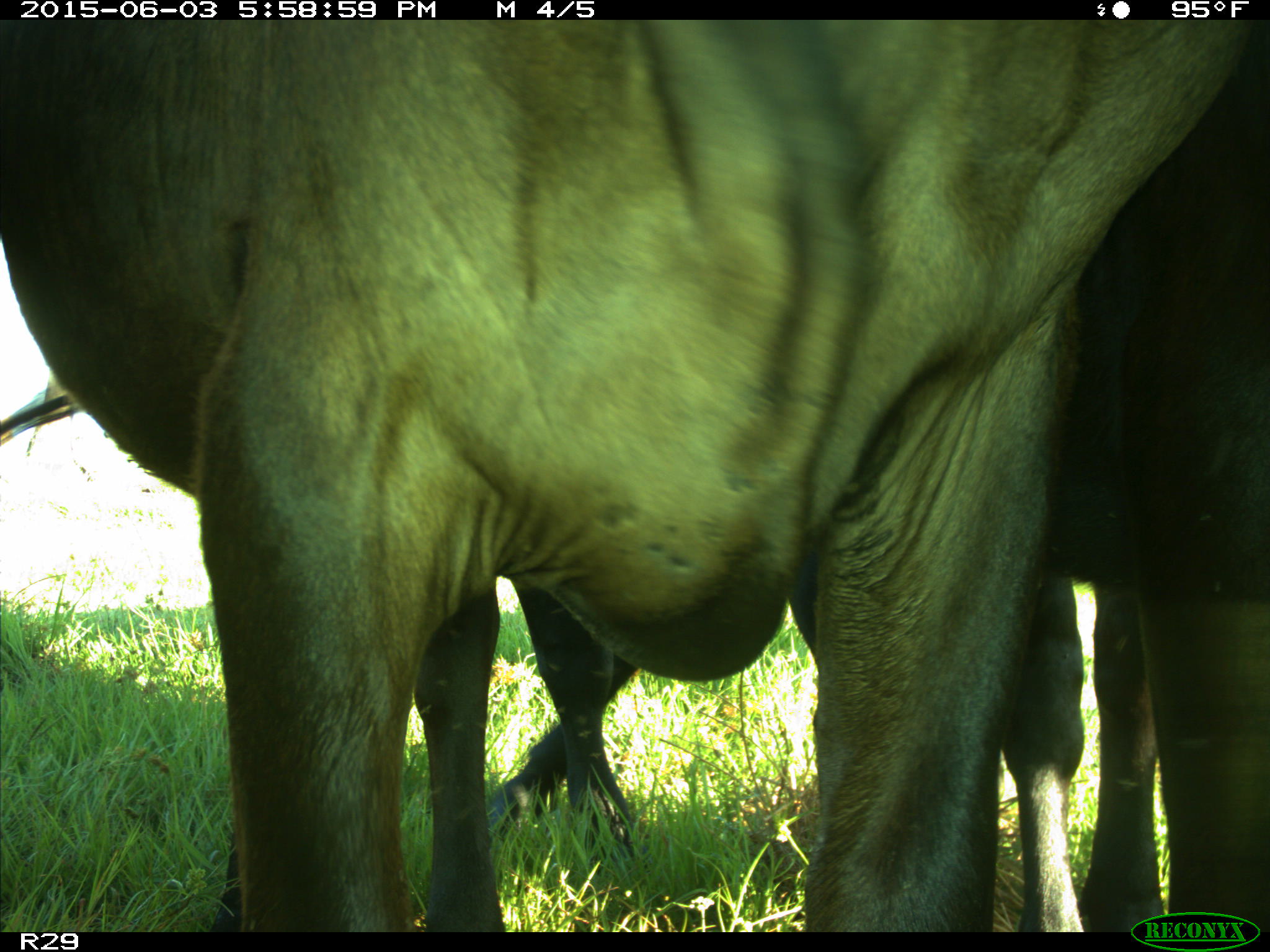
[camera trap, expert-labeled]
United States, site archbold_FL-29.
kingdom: Animalia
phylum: Chordata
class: Mammalia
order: Artiodactyla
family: Bovidae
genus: Bos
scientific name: Bos taurus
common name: domestic cow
Bos taurus (domestic cow).